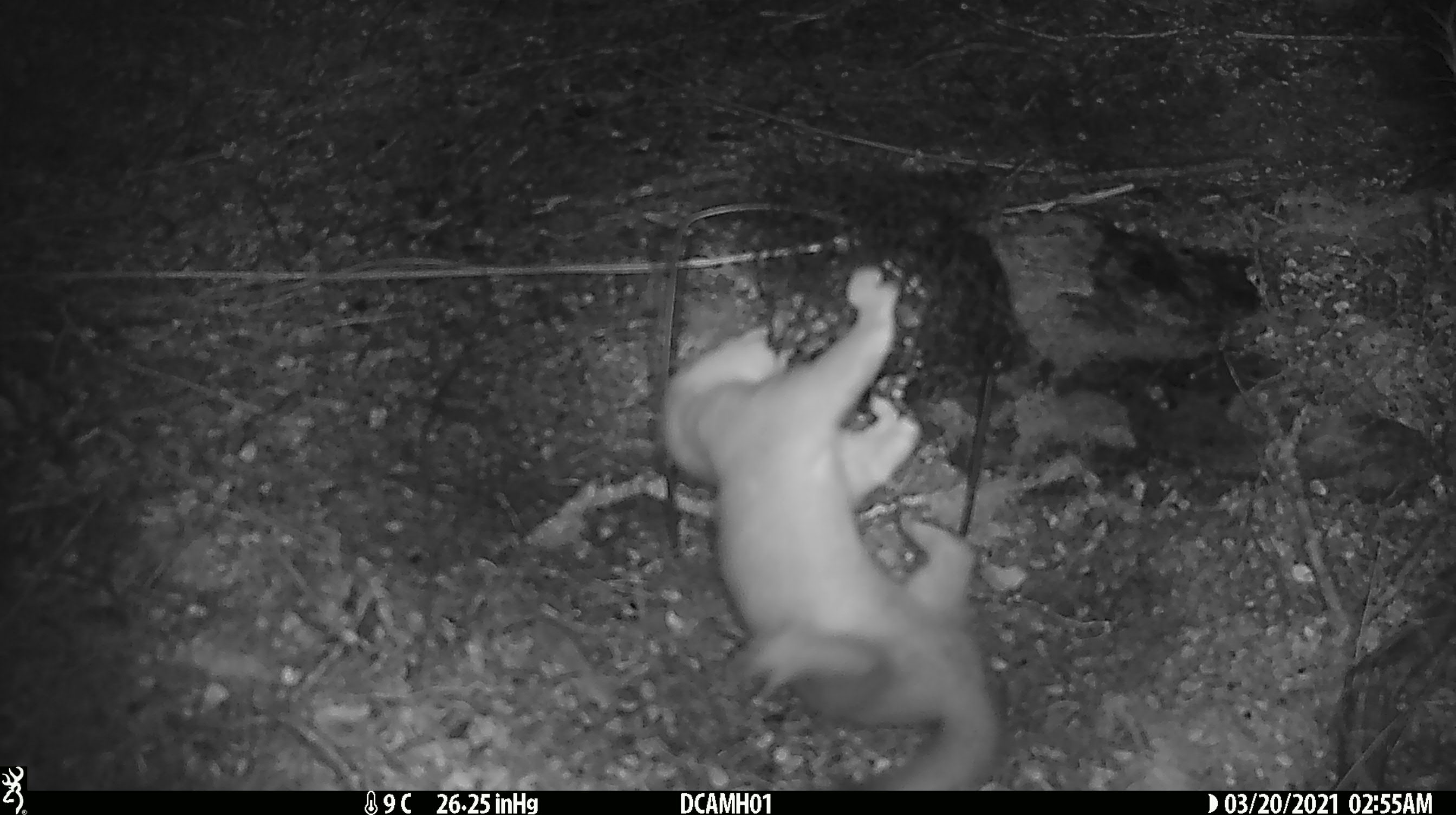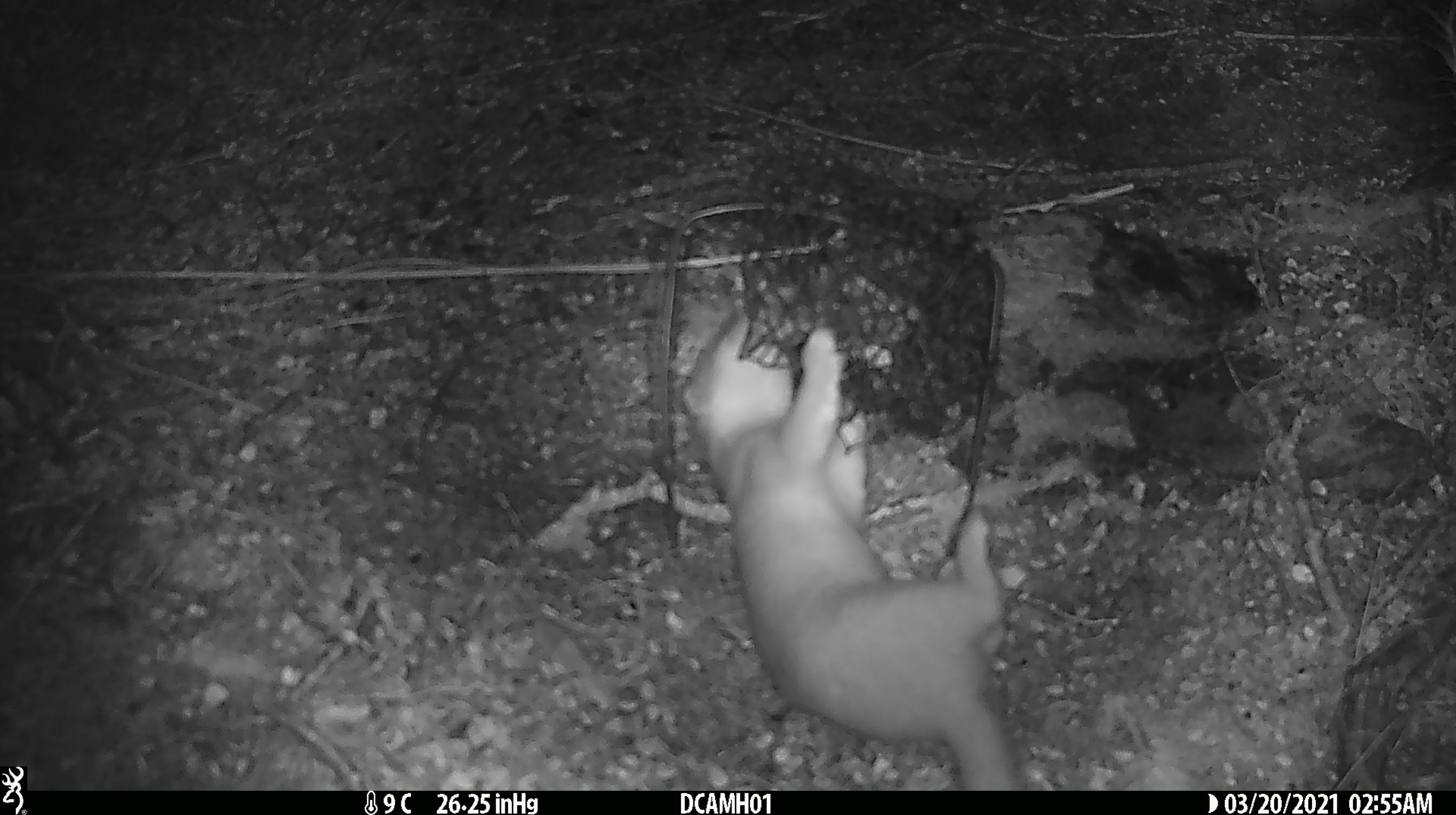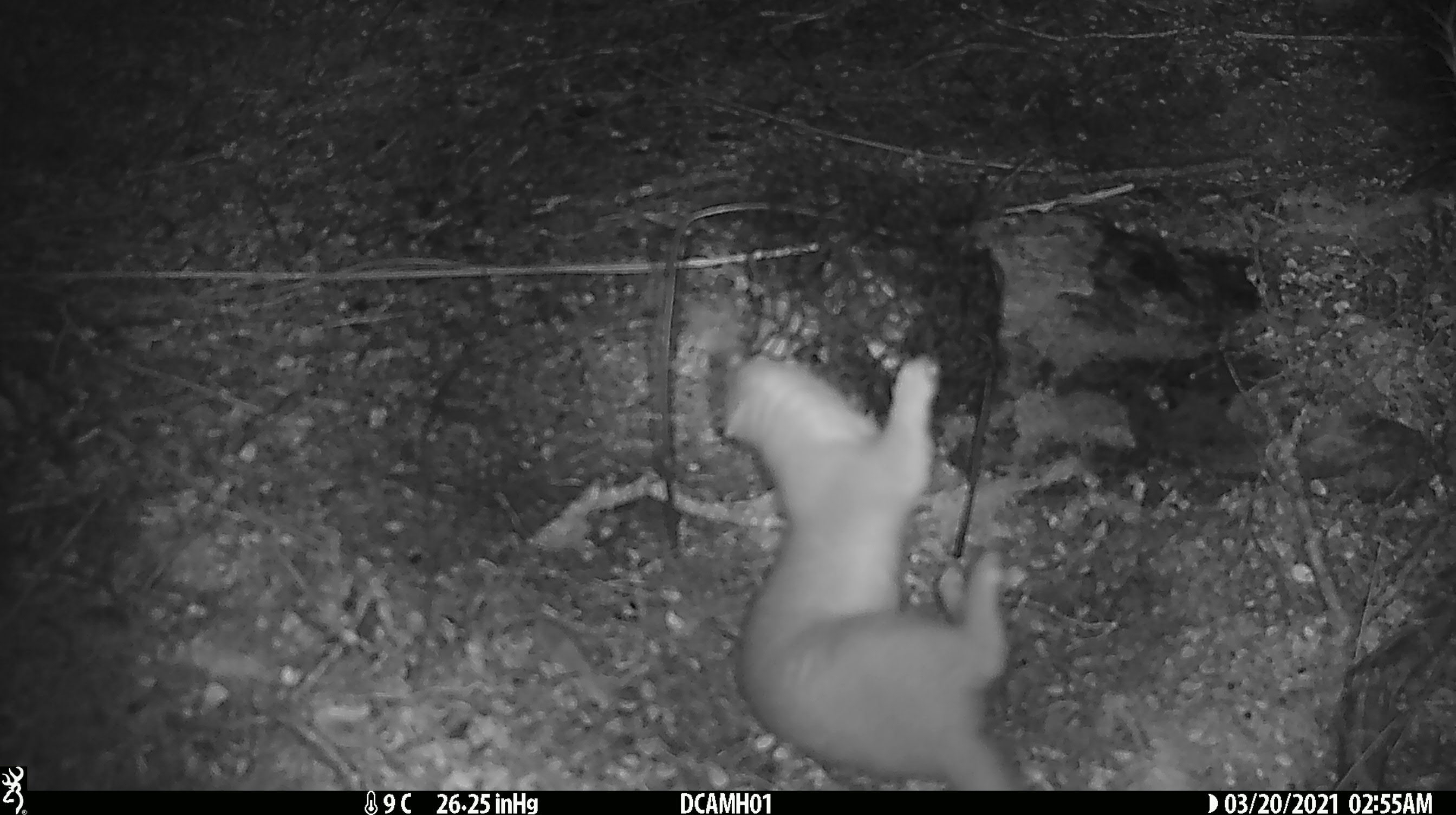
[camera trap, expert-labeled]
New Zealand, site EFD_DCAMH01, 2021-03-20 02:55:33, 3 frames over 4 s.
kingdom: Animalia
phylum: Chordata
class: Mammalia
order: Carnivora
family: Mustelidae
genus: Mustela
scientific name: Mustela erminea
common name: stoat